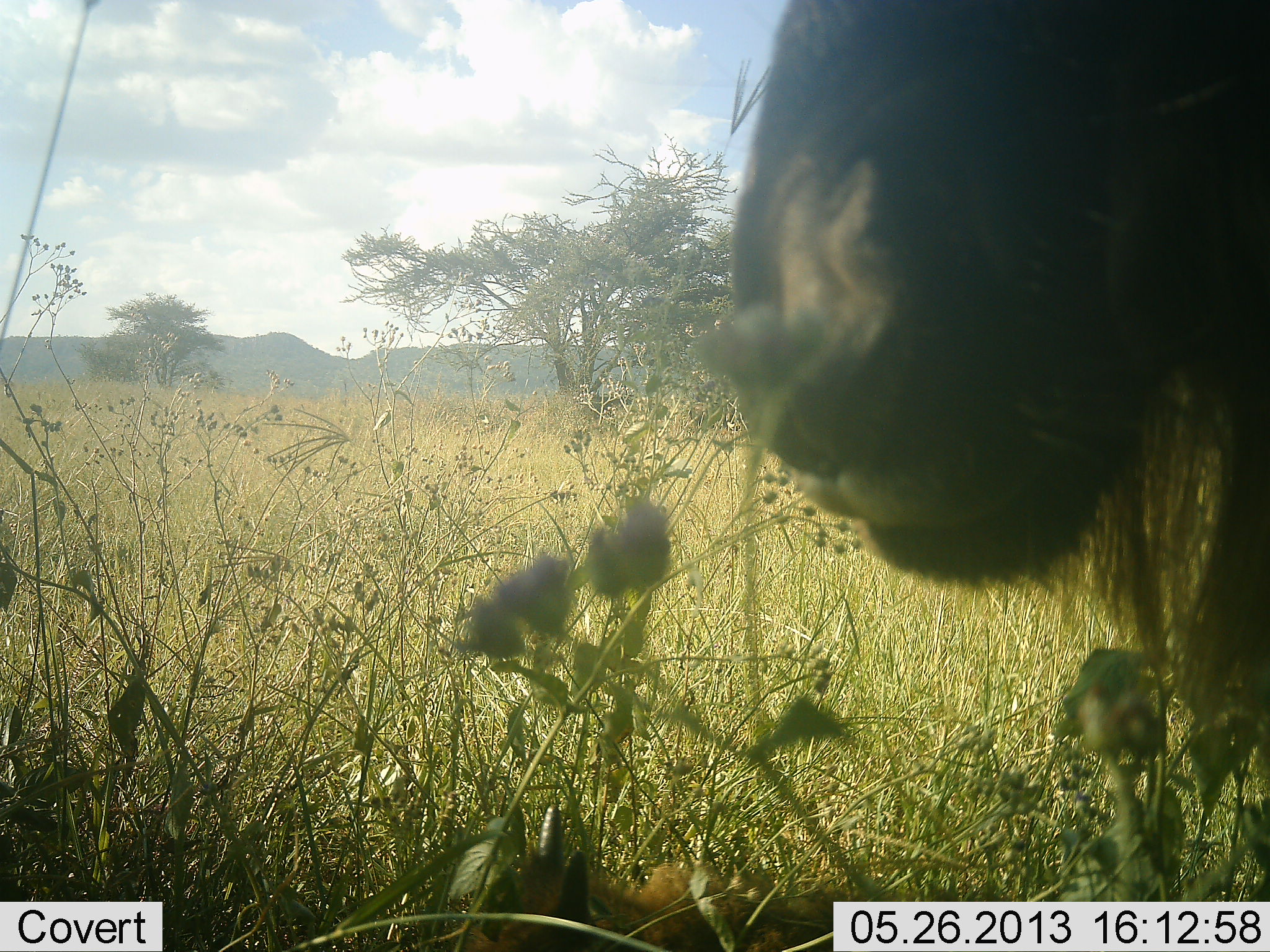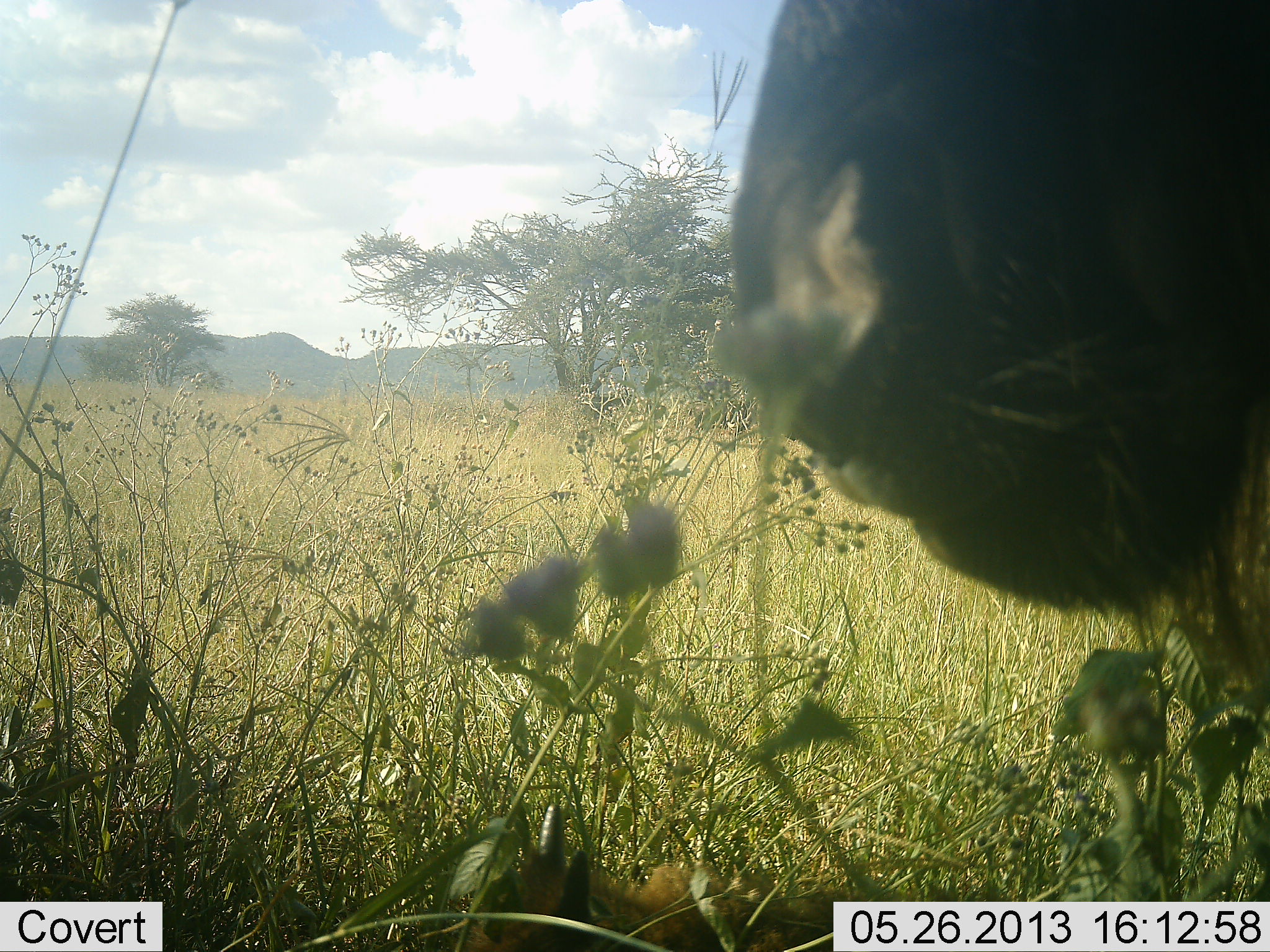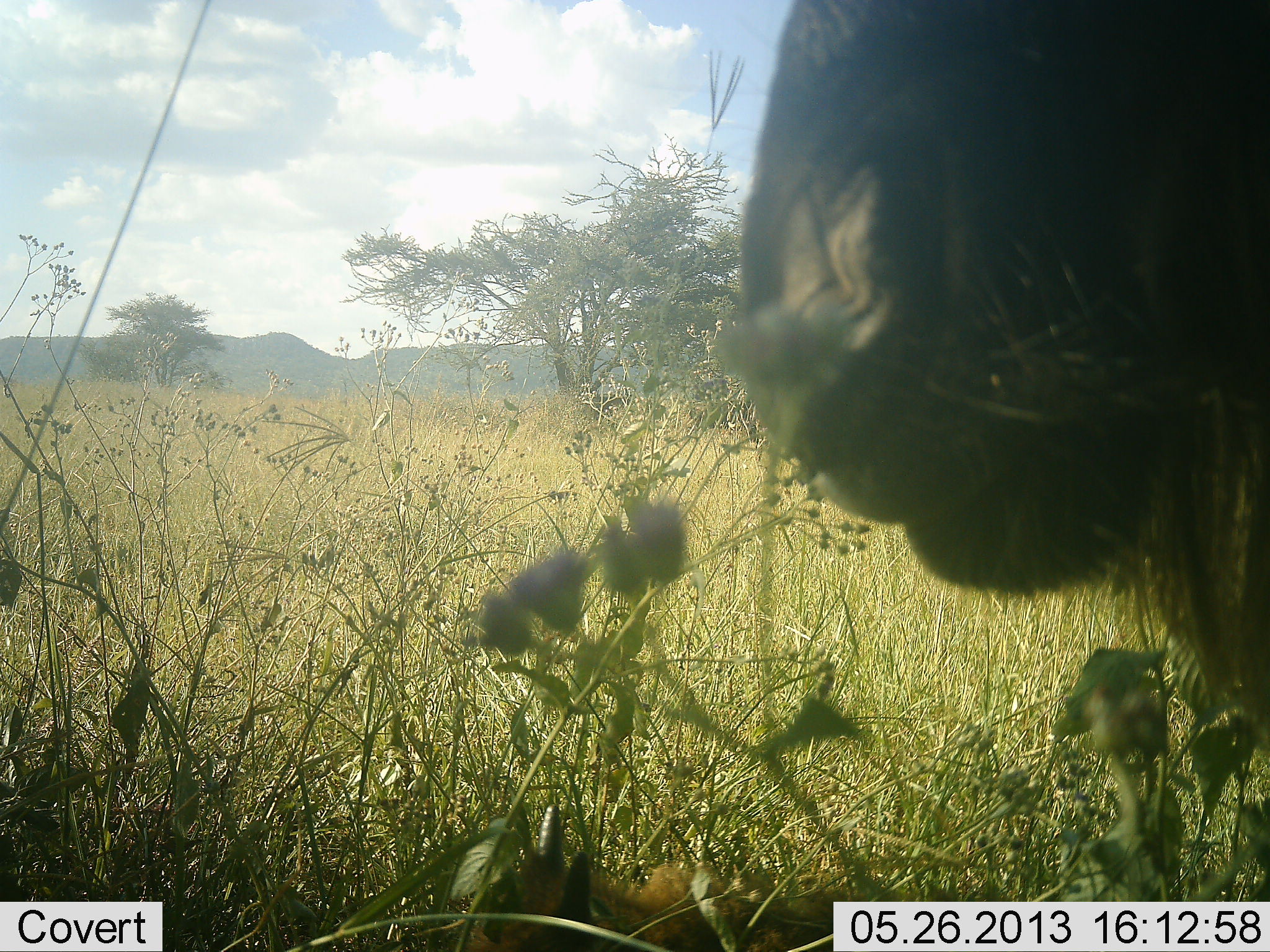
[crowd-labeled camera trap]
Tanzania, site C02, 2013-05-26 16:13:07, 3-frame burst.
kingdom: Animalia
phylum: Chordata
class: Mammalia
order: Artiodactyla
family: Bovidae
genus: Connochaetes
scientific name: Connochaetes taurinus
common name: blue wildebeest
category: wildebeest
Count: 1.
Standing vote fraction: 50%.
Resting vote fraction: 0%.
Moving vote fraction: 0%.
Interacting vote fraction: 0%.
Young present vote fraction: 0%.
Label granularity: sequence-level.